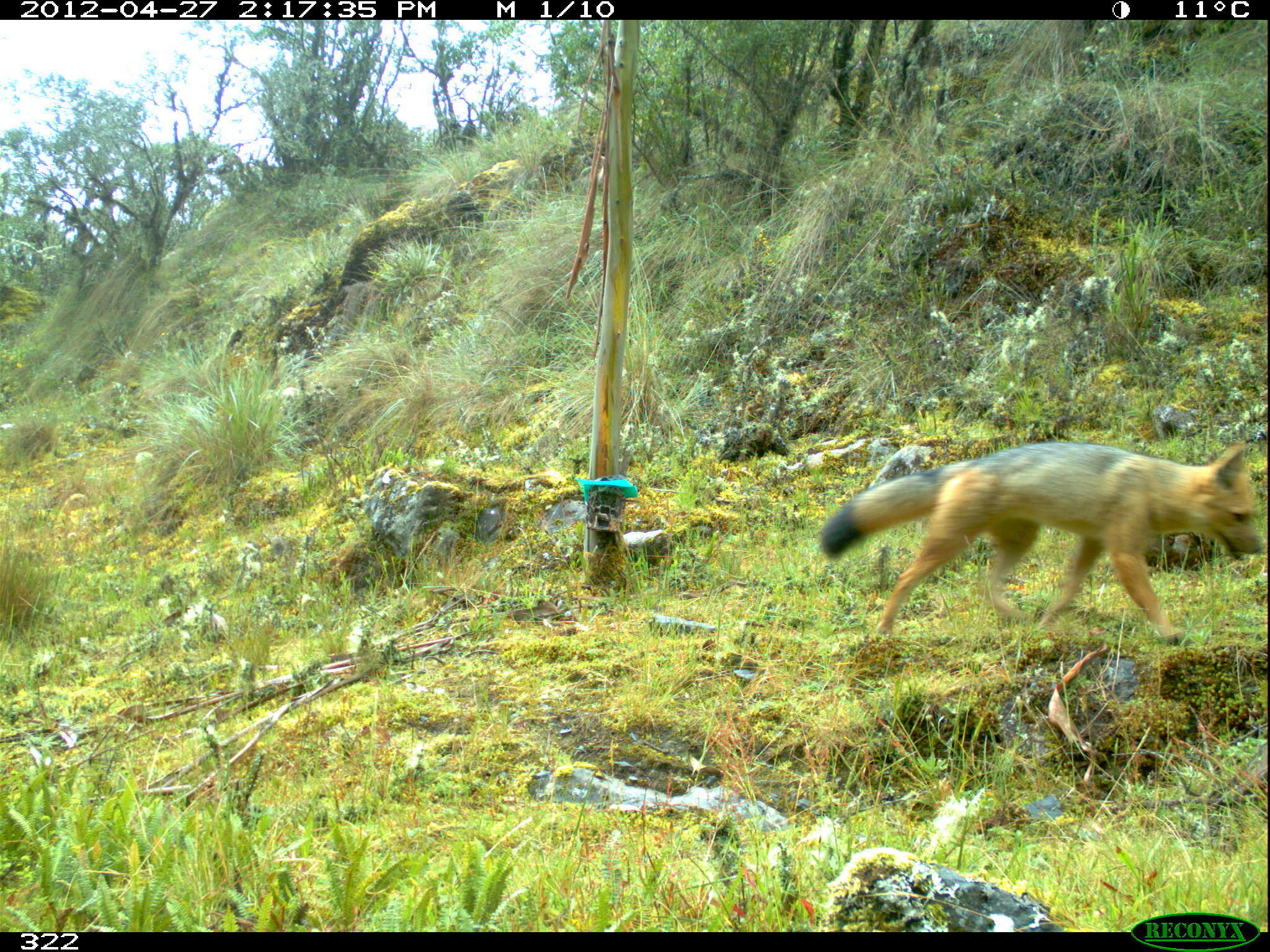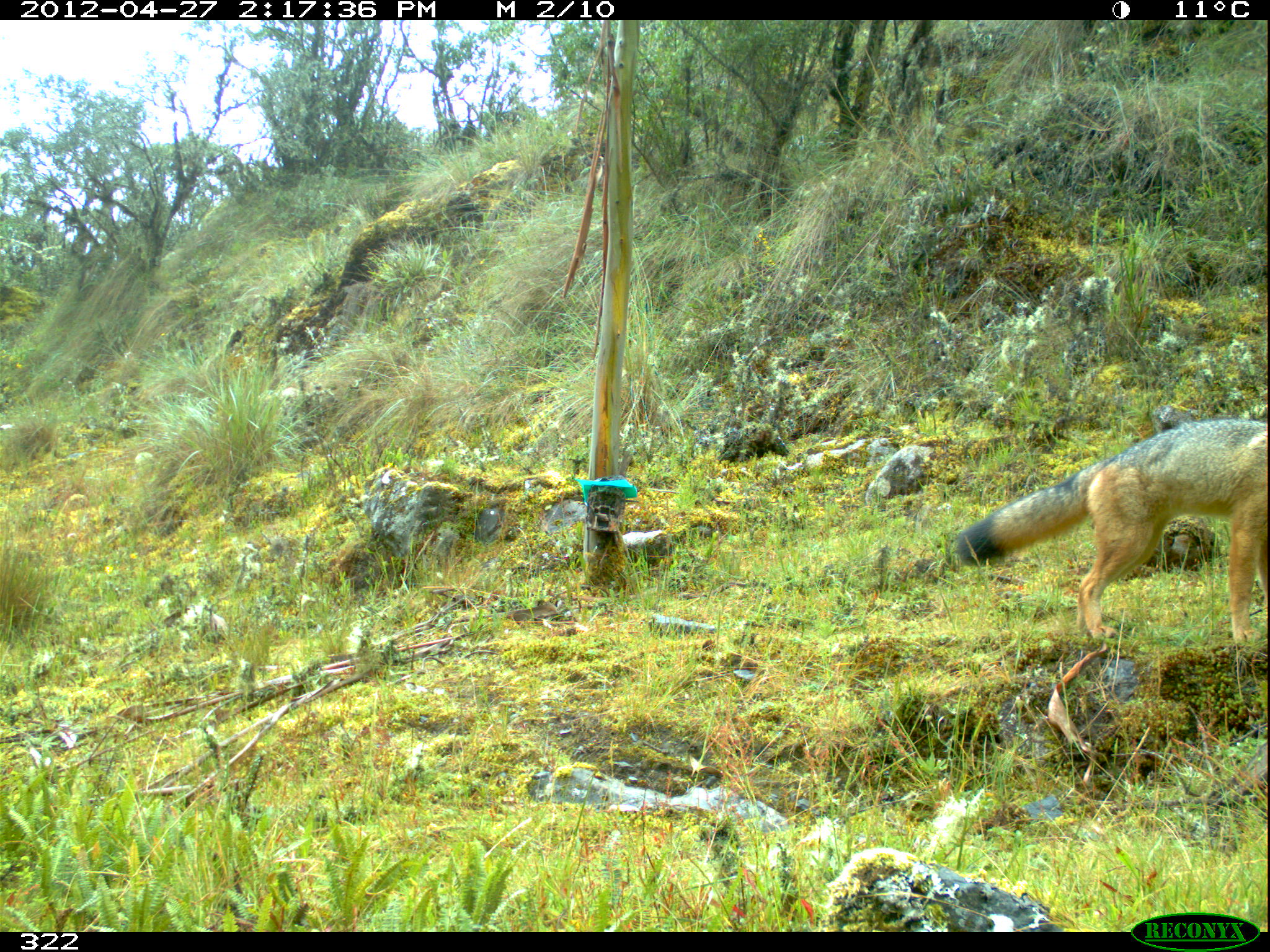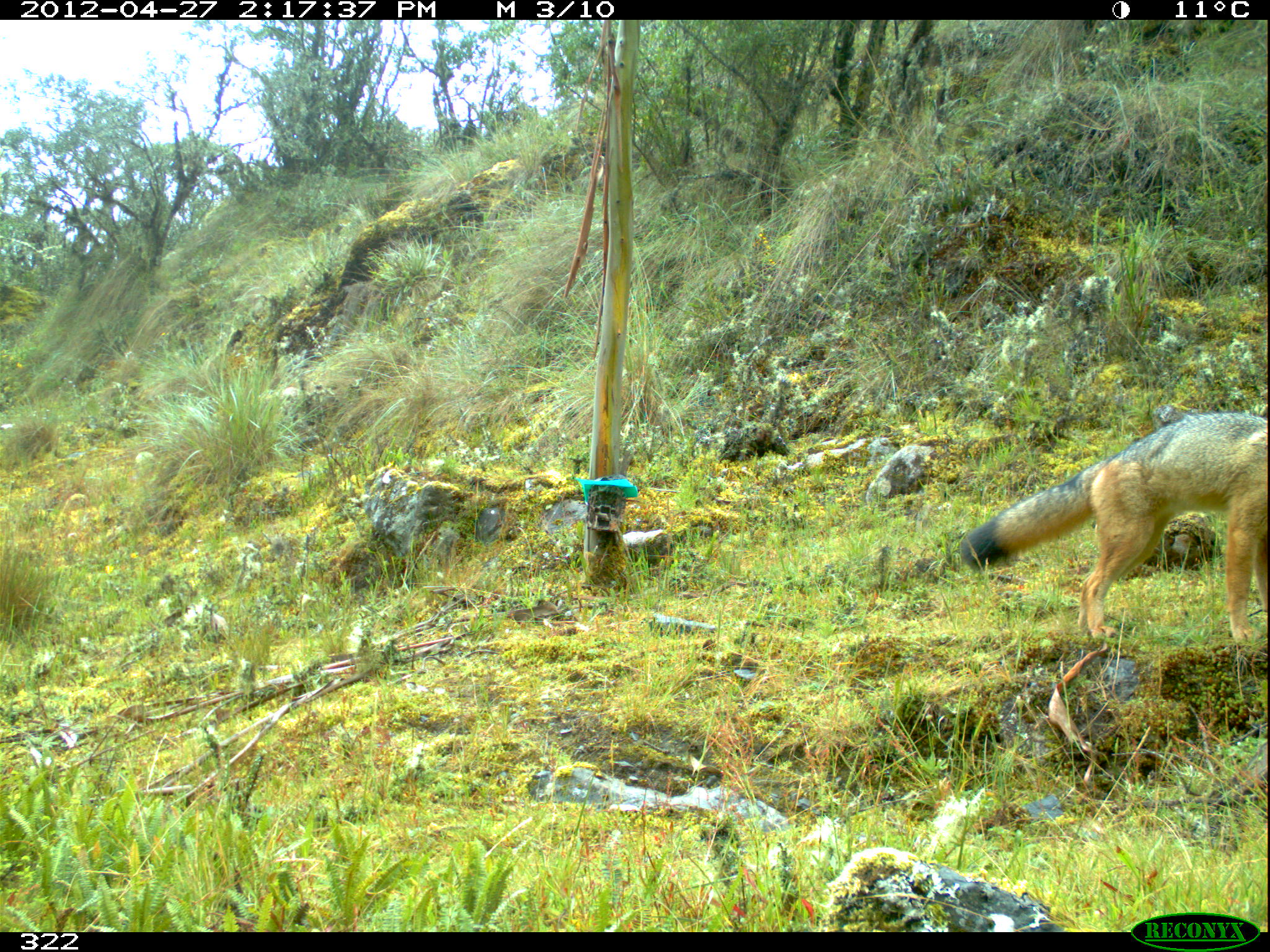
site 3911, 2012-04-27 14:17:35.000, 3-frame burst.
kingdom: Animalia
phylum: Chordata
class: Mammalia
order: Carnivora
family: Canidae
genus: Lycalopex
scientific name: Lycalopex culpaeus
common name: culpeo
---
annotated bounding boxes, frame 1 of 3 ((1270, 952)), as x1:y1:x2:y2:
lycalopex culpaeus: 816:441:1261:643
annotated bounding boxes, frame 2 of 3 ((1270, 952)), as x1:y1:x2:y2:
lycalopex culpaeus: 952:414:1267:643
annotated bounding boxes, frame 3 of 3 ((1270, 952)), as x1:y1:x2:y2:
lycalopex culpaeus: 958:411:1267:641